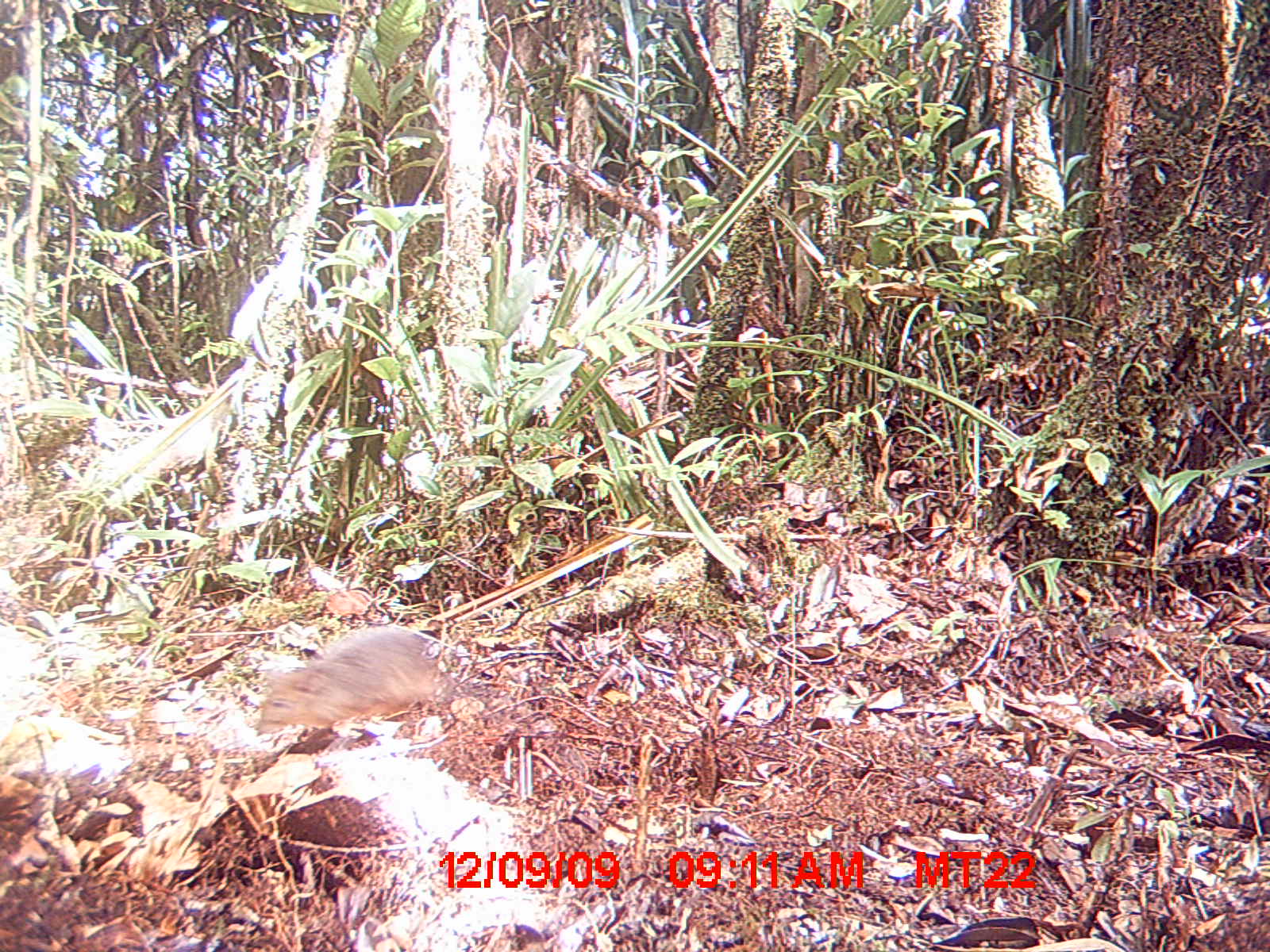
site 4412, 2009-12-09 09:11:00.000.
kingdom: Animalia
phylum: Chordata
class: Mammalia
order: Rodentia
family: Nesomyidae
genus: Hypogeomys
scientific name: Hypogeomys antimena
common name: malagasy giant rat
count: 1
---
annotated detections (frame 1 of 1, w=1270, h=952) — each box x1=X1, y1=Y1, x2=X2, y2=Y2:
hypogeomys antimena: x1=251, y1=623, x2=446, y2=733